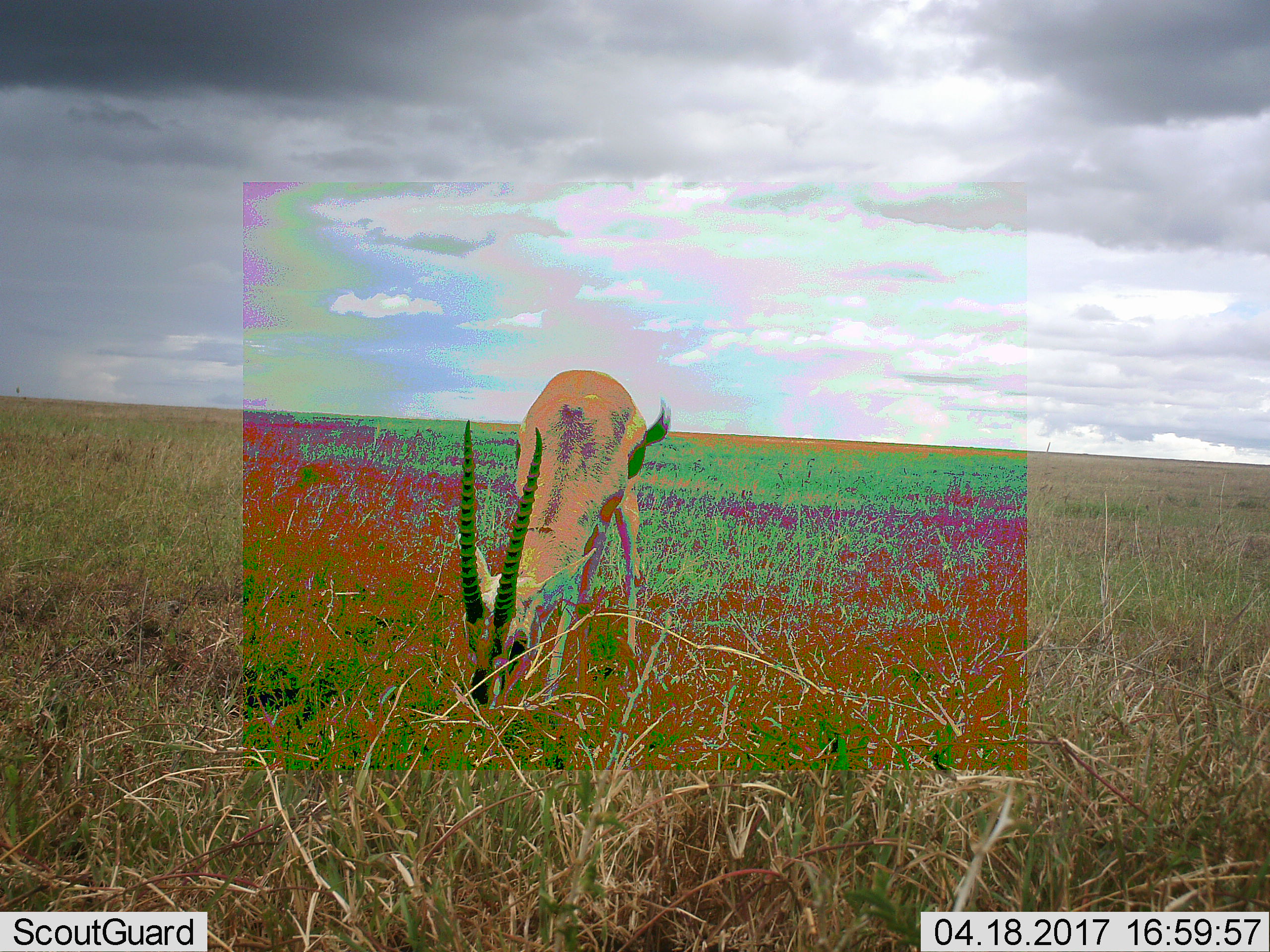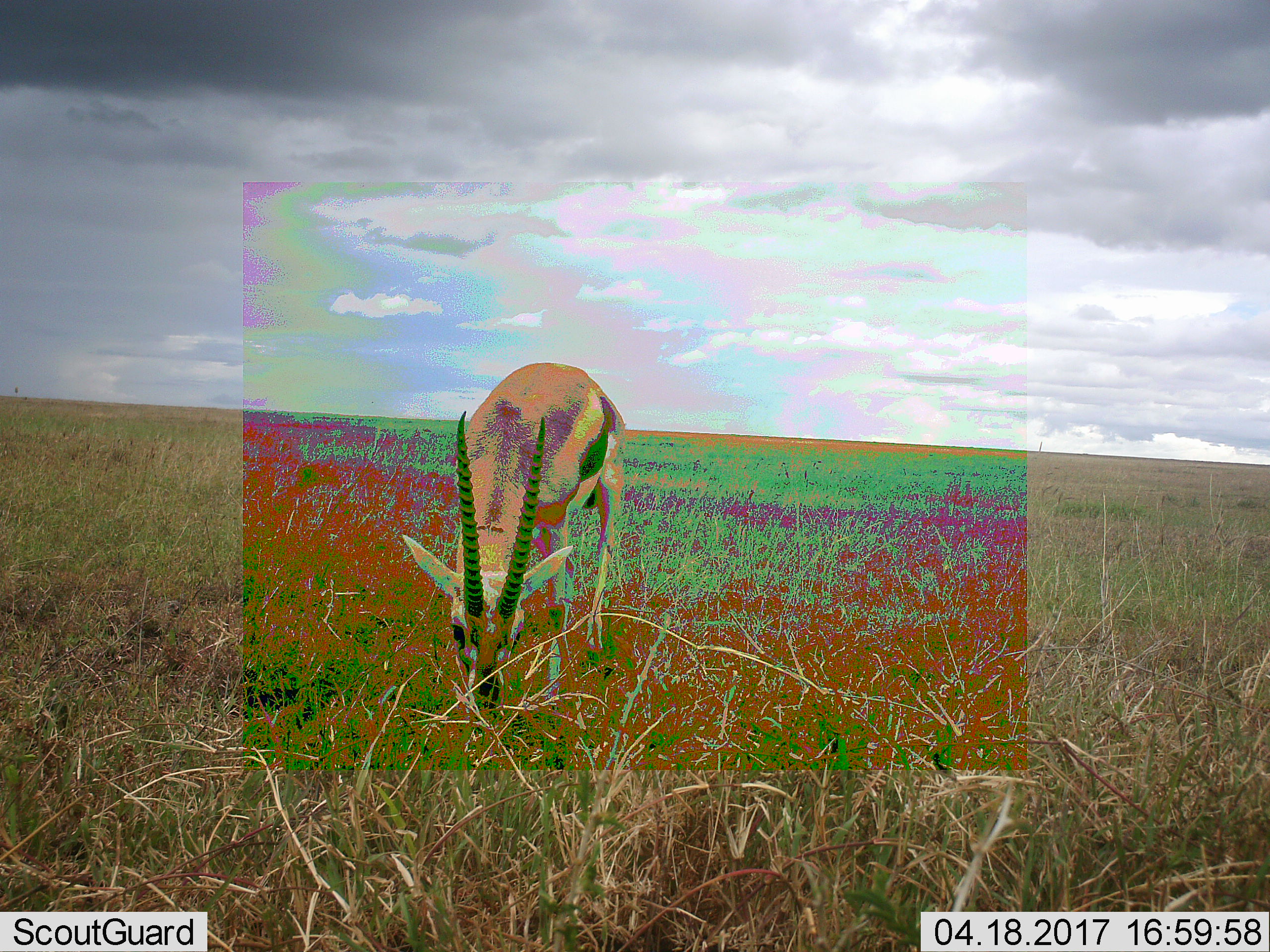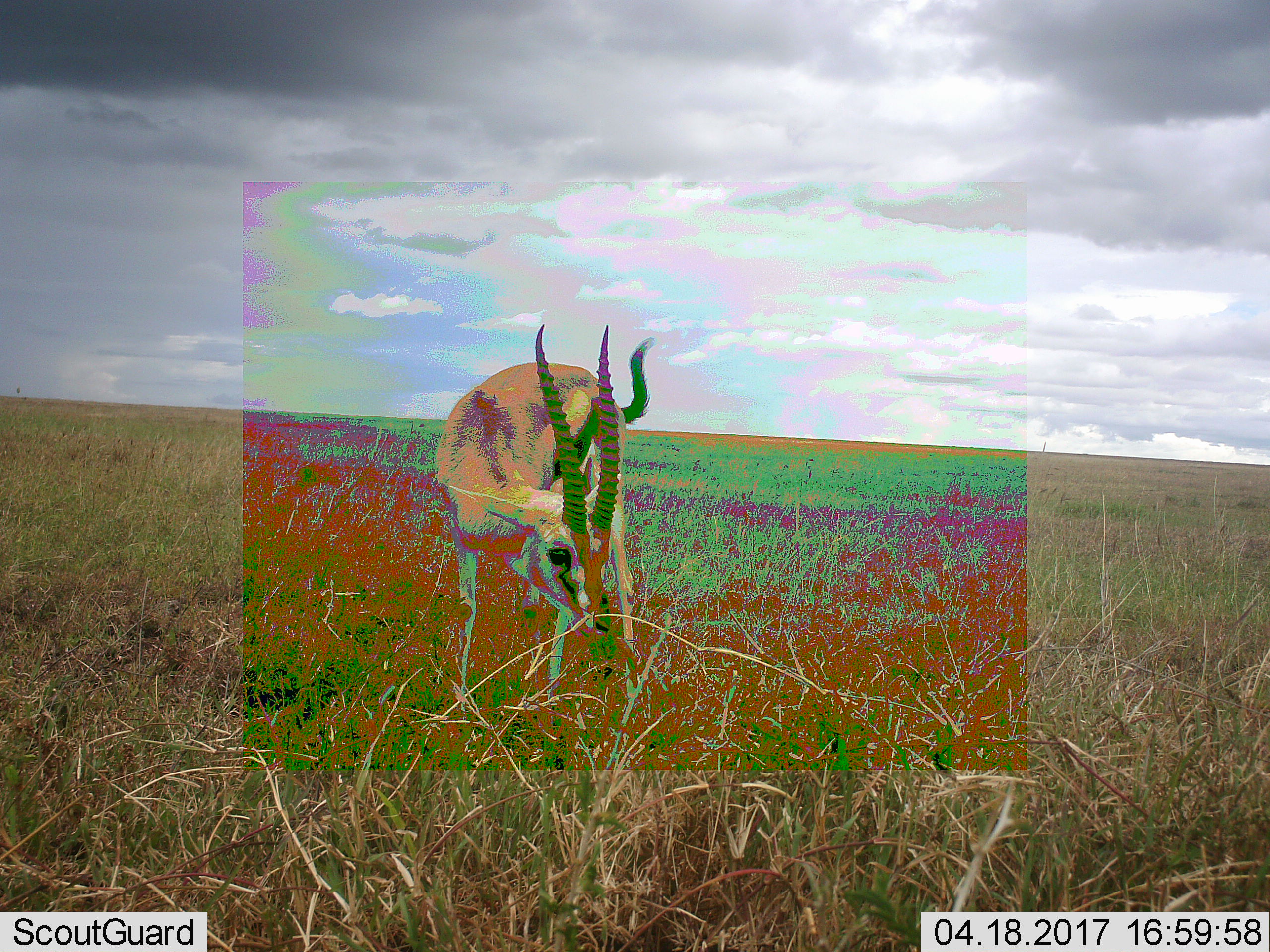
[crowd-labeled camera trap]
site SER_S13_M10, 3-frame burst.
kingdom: Animalia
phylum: Chordata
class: Mammalia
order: Artiodactyla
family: Bovidae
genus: Eudorcas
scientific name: Eudorcas thomsonii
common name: thomson's gazelle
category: gazellethomsons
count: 1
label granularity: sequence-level